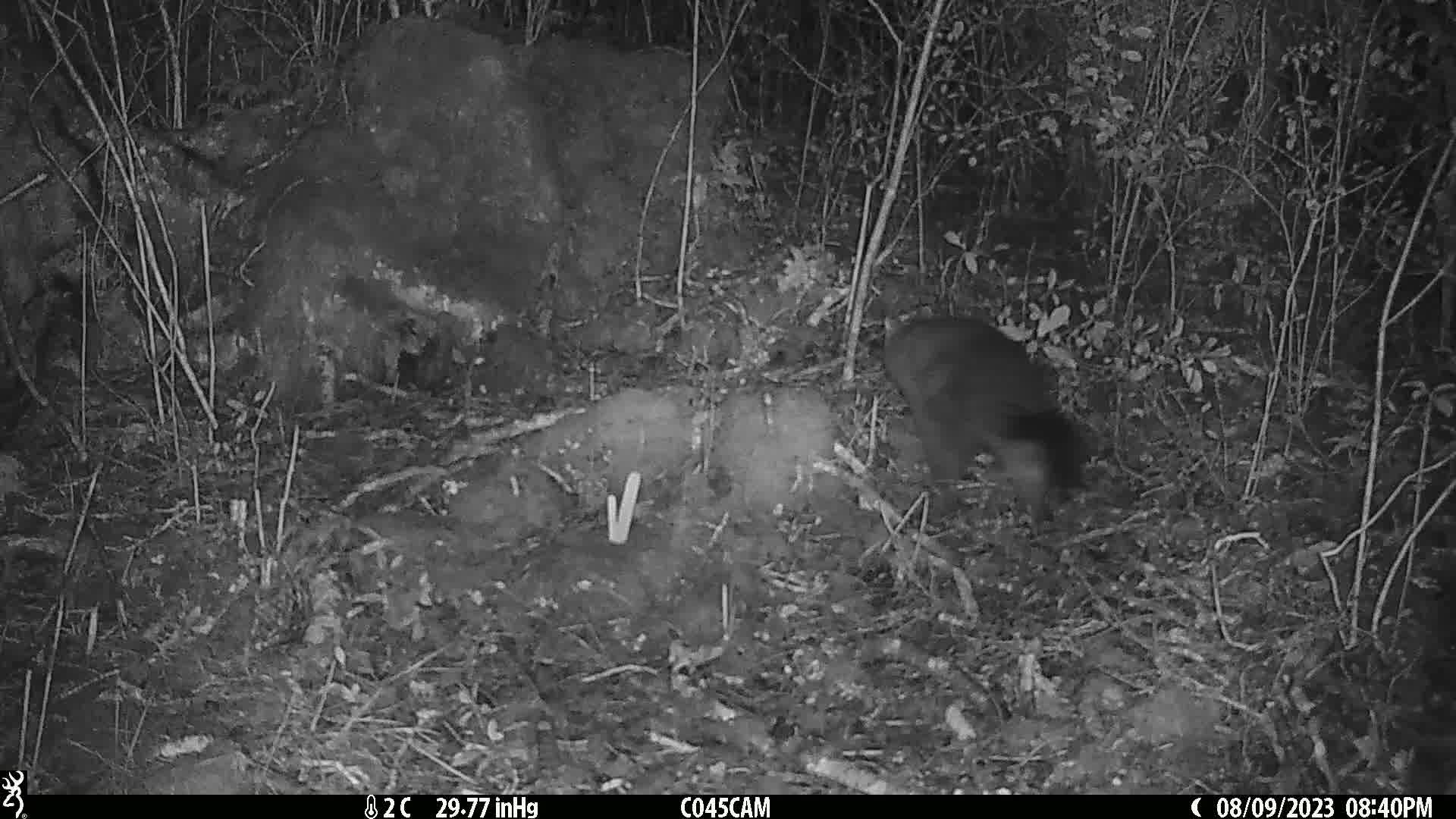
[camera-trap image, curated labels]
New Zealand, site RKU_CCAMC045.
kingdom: Animalia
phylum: Chordata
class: Mammalia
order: Diprotodontia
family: Phalangeridae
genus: Trichosurus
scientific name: Trichosurus vulpecula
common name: common brushtail possum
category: possum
Possum (common brushtail possum) (Trichosurus vulpecula).